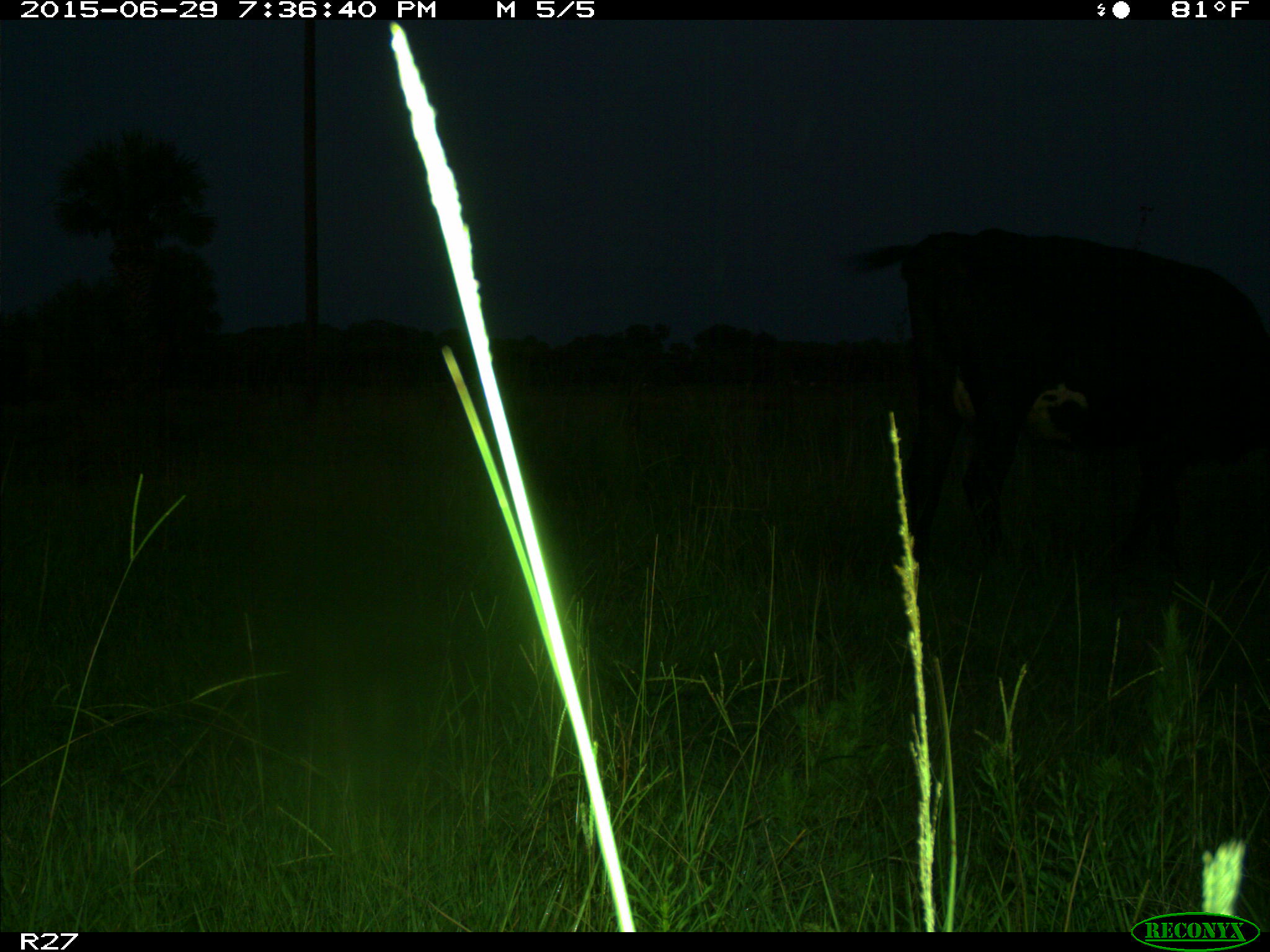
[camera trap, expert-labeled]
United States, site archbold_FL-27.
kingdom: Animalia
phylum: Chordata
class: Mammalia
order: Artiodactyla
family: Bovidae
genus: Bos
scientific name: Bos taurus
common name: domestic cow